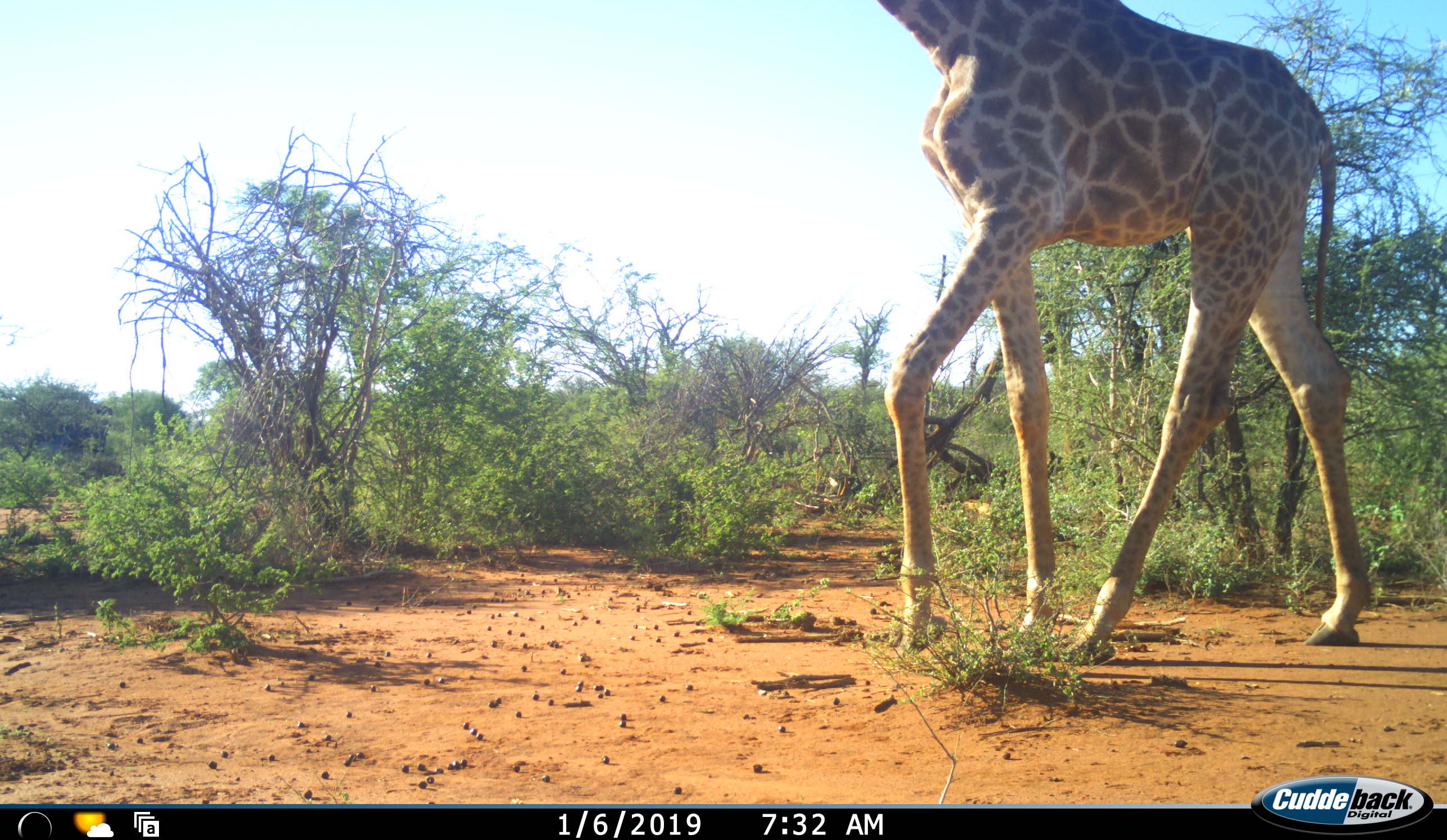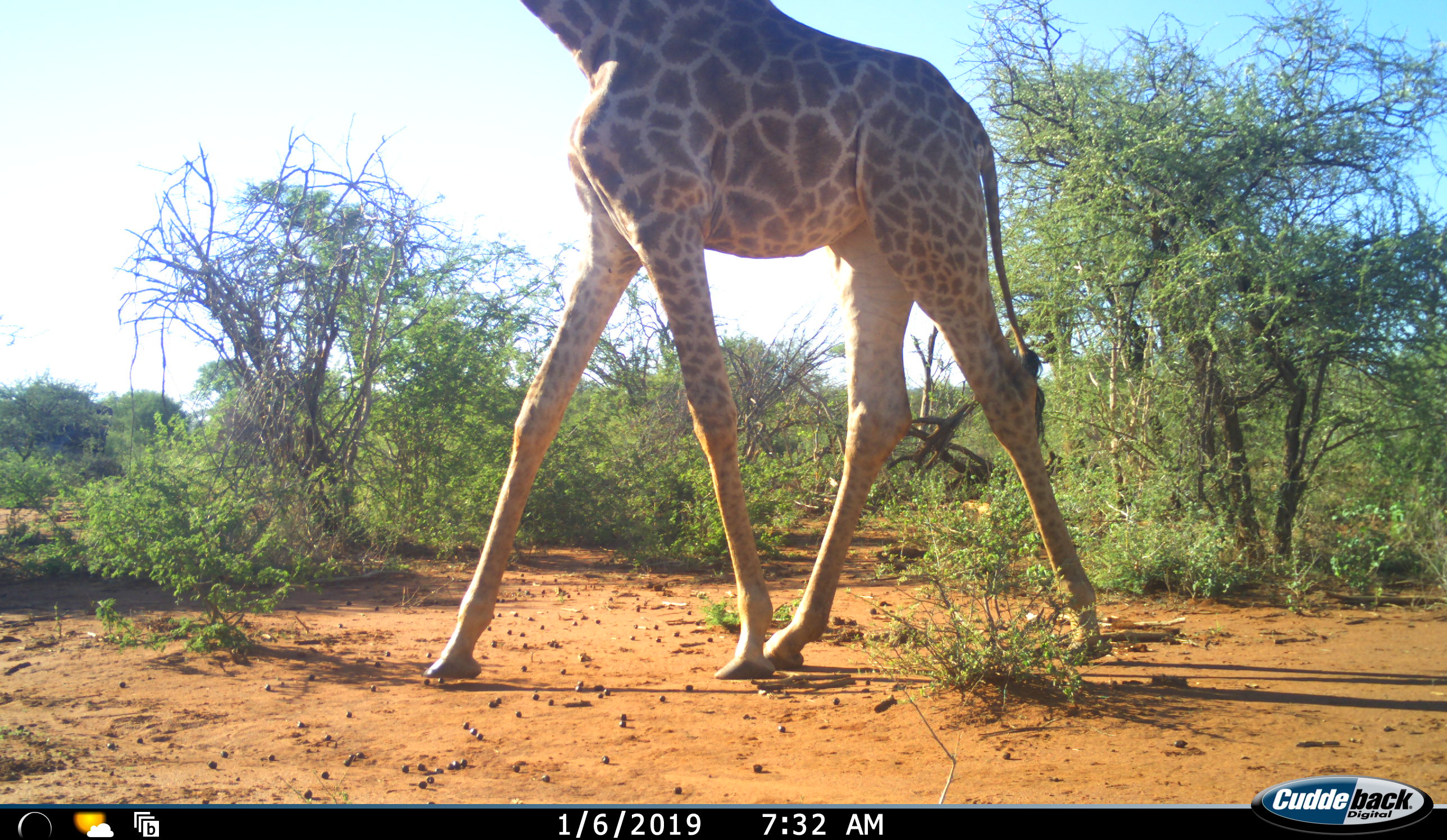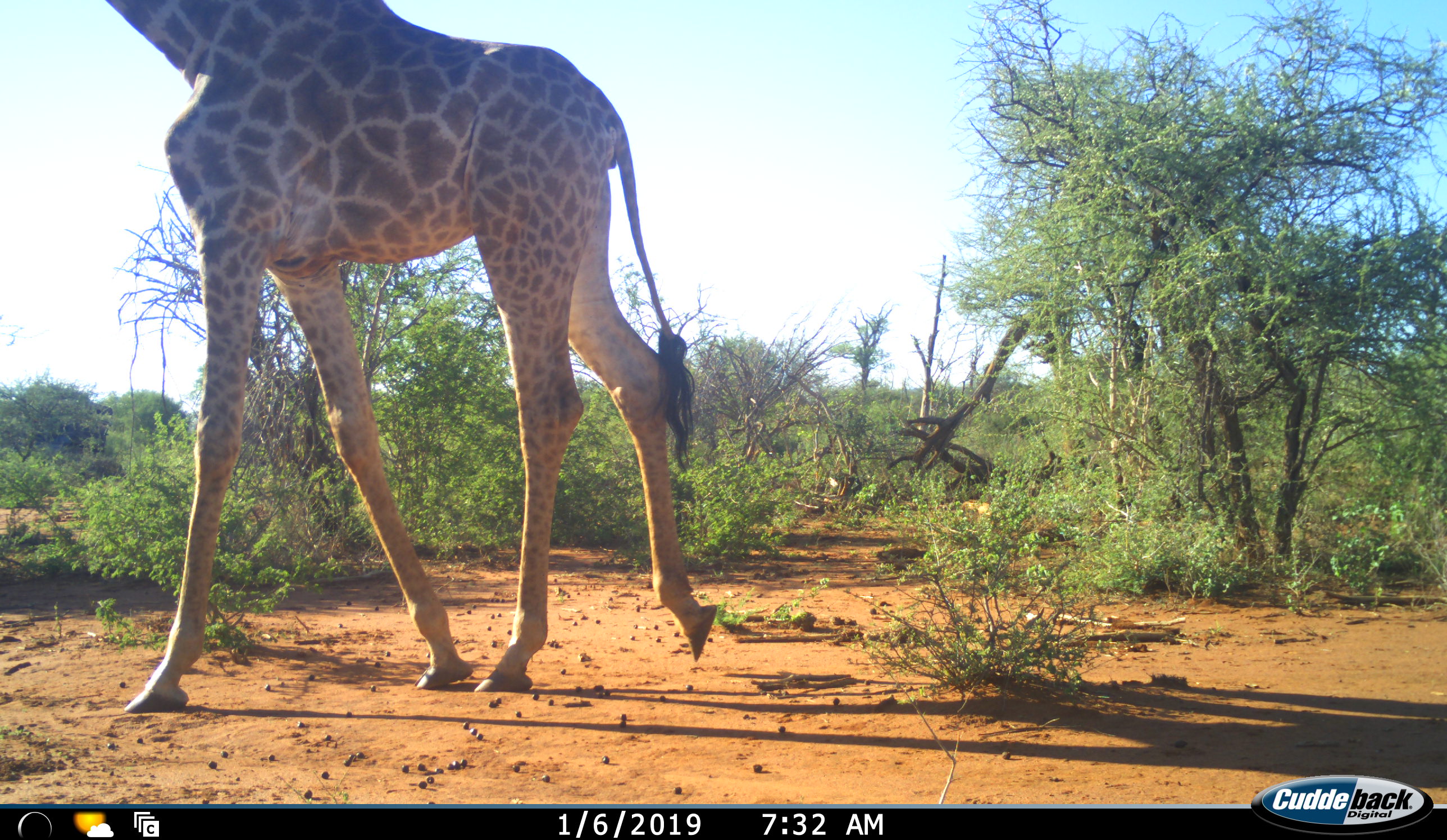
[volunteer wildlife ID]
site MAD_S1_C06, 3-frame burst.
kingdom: Animalia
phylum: Chordata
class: Mammalia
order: Artiodactyla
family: Giraffidae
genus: Giraffa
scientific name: Giraffa camelopardalis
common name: giraffe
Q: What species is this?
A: Giraffe (Giraffa camelopardalis).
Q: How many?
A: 1.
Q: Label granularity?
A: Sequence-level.